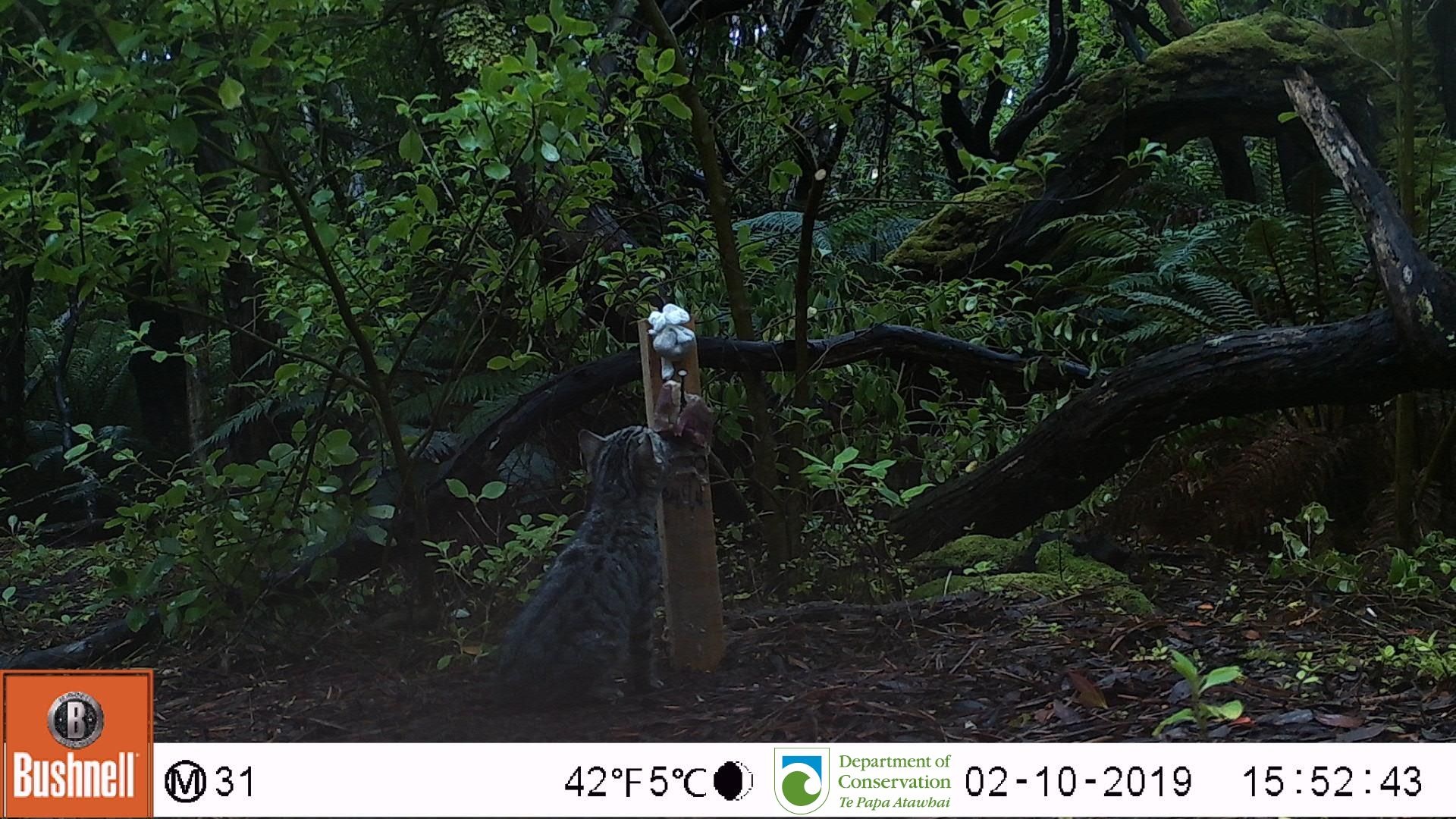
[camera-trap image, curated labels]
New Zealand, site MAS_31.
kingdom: Animalia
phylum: Chordata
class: Mammalia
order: Carnivora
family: Felidae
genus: Felis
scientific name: Felis catus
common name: domestic cat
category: cat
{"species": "cat (domestic cat) (Felis catus)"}